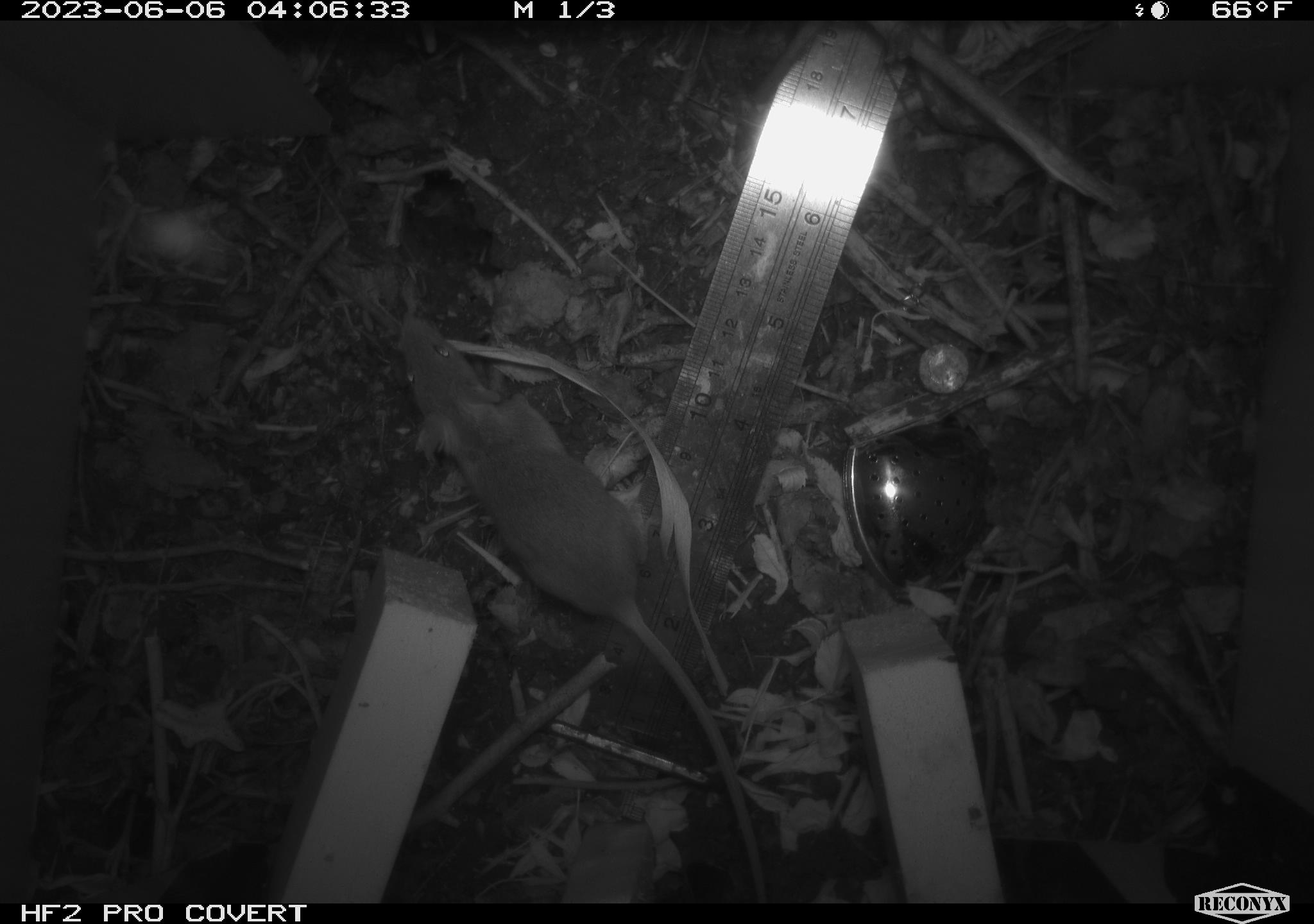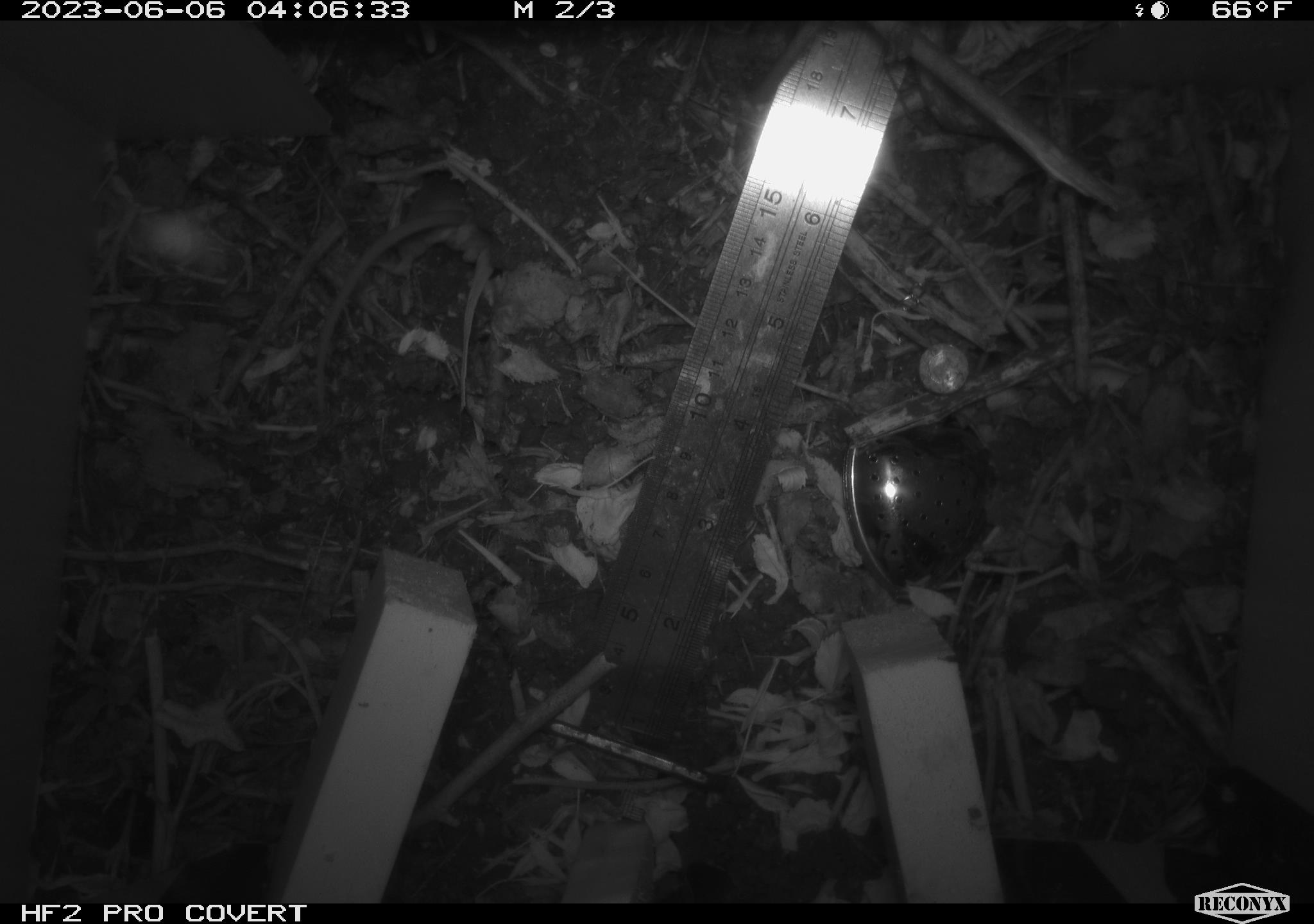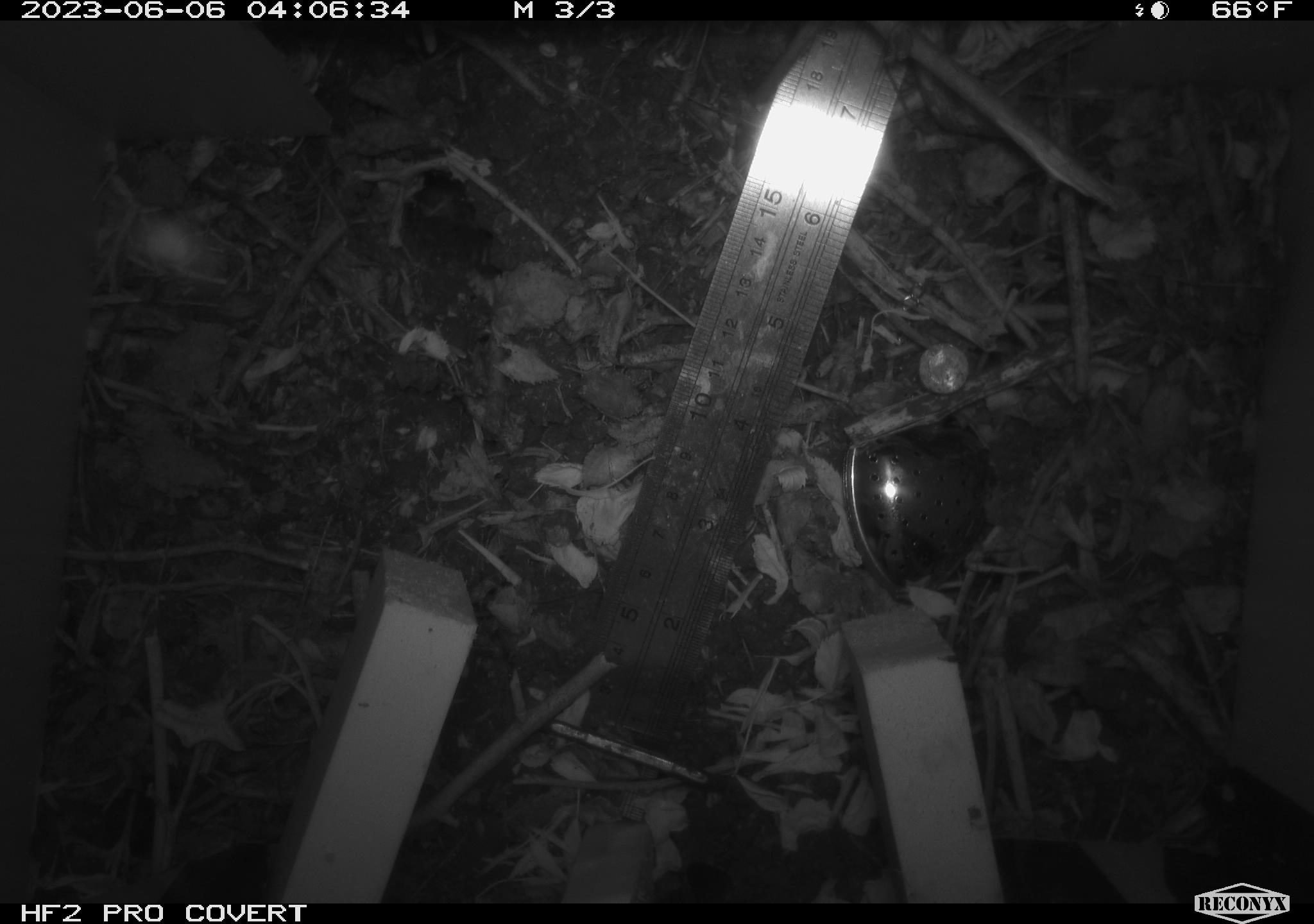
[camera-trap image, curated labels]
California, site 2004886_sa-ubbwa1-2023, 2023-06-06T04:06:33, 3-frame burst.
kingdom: Animalia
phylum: Chordata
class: Mammalia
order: Rodentia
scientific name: Rodentia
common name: rodent